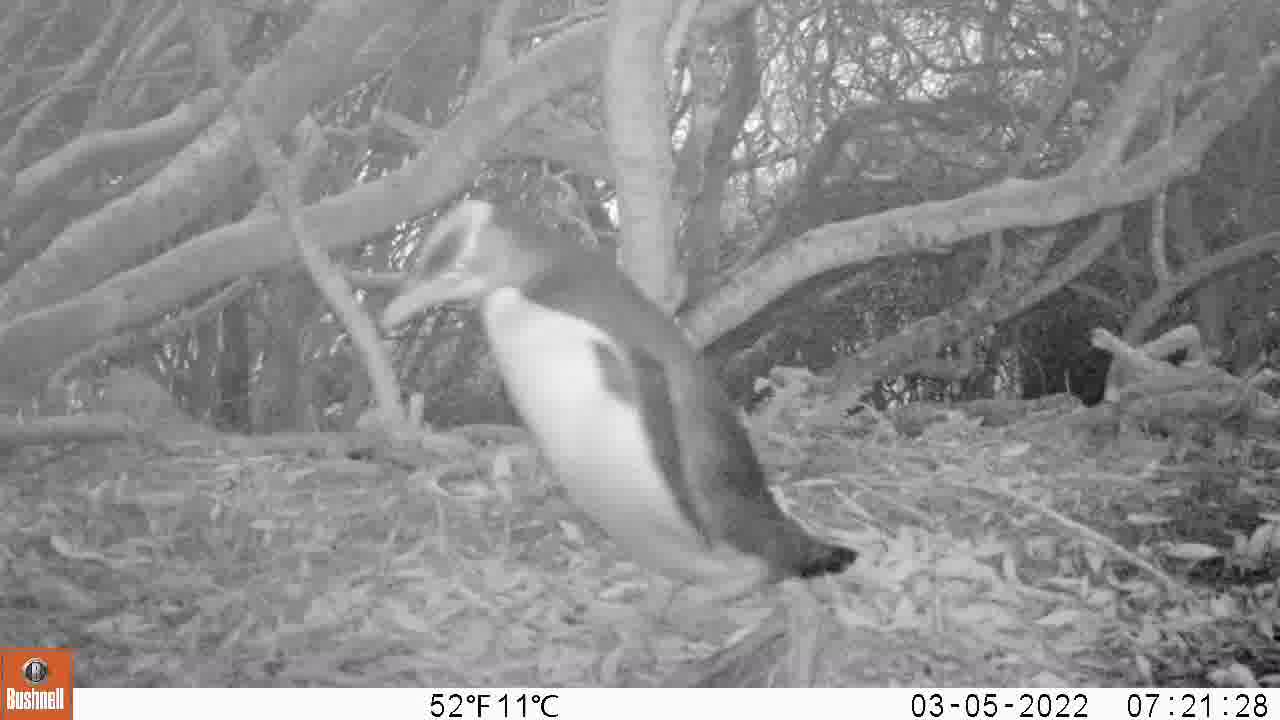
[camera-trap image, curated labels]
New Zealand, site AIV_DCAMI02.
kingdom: Animalia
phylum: Chordata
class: Aves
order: Sphenisciformes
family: Spheniscidae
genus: Megadyptes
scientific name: Megadyptes antipodes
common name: yellow-eyed penguin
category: yellow eyed penguin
Yellow eyed penguin (yellow-eyed penguin) (Megadyptes antipodes).